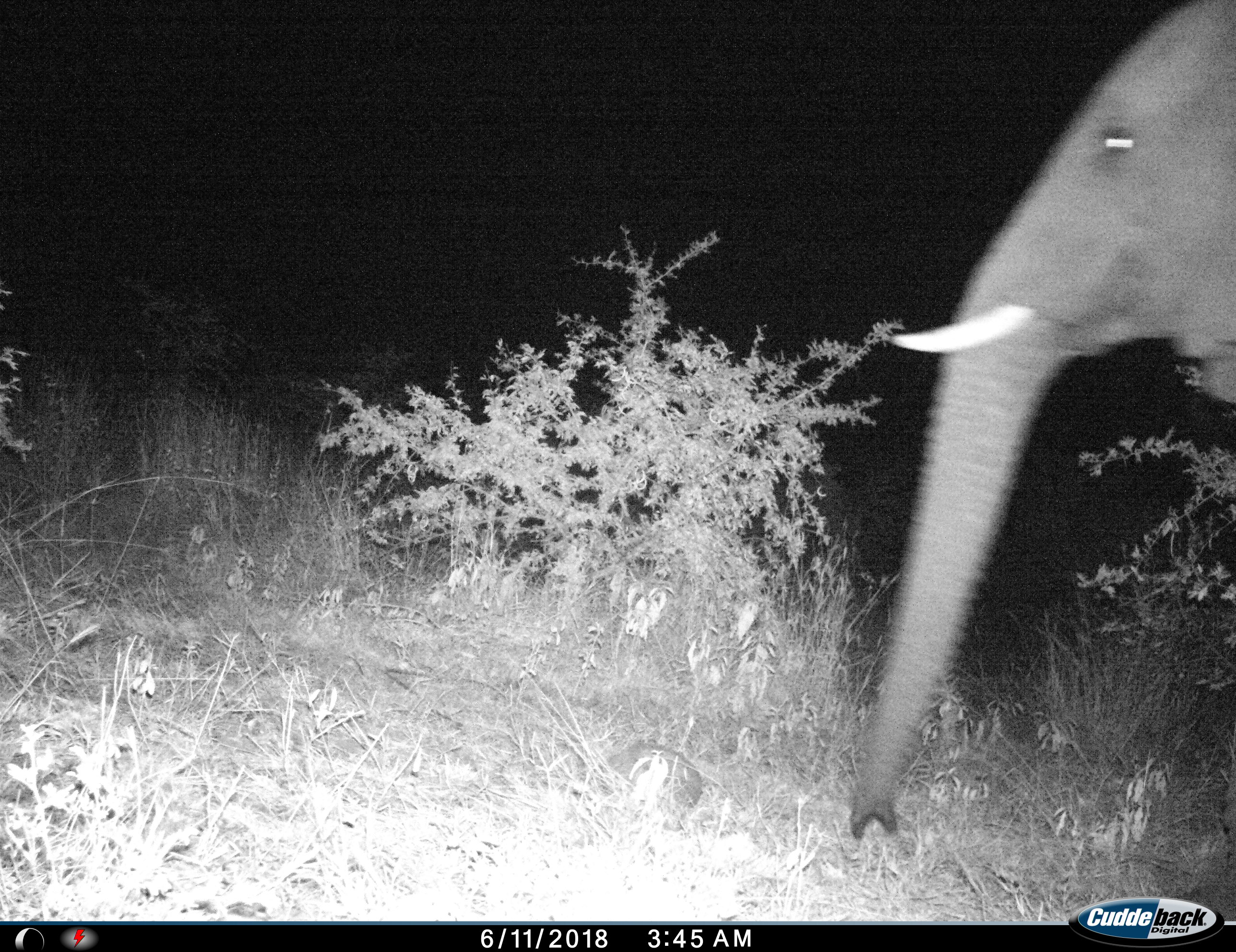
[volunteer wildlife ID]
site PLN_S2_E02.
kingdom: Animalia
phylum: Chordata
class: Mammalia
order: Proboscidea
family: Elephantidae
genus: Loxodonta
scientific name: Loxodonta africana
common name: african bush elephant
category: elephant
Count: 1.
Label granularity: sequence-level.